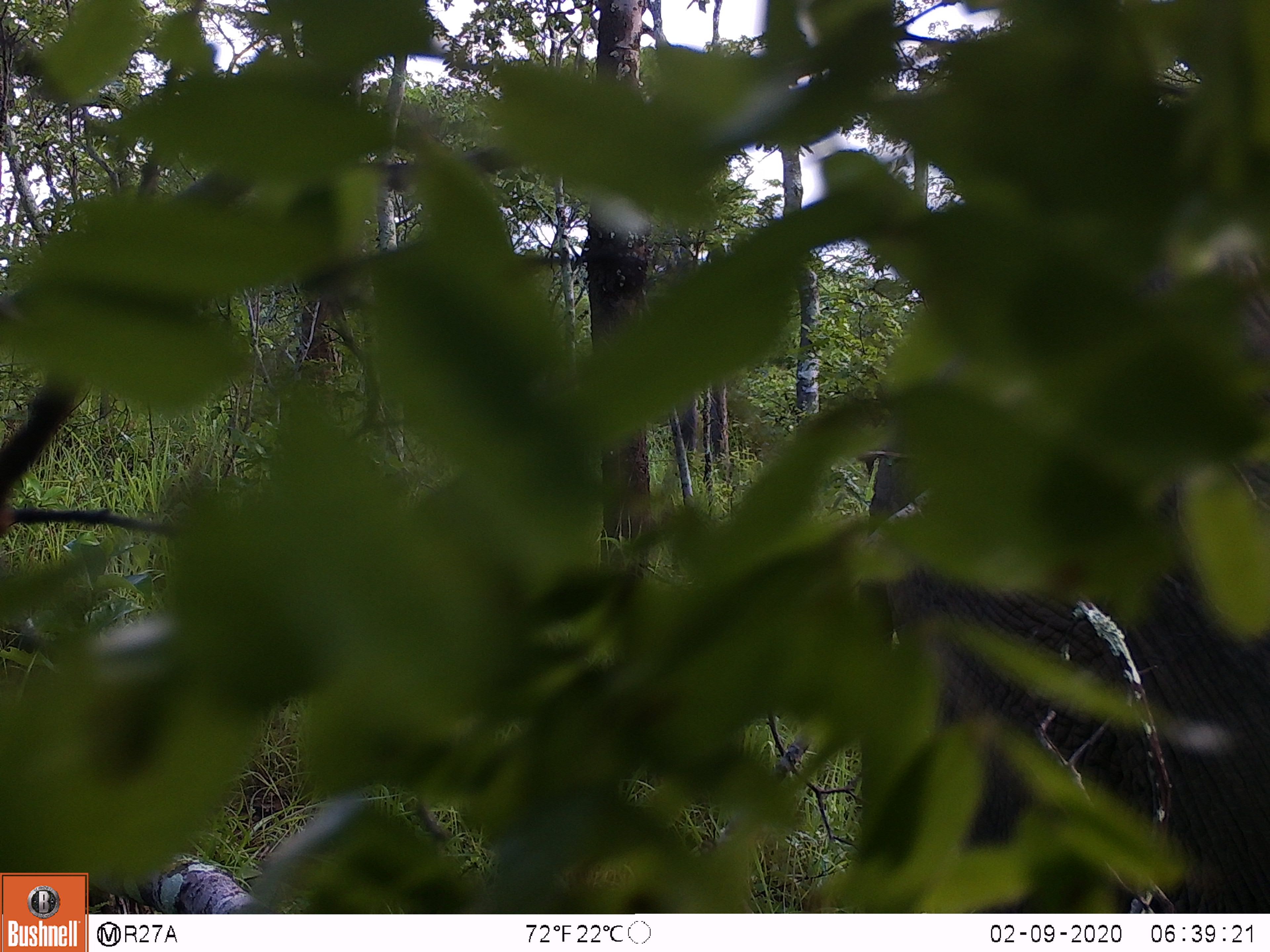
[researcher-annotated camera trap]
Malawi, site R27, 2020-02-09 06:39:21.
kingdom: Animalia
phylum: Chordata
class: Mammalia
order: Proboscidea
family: Elephantidae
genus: Loxodonta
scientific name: Loxodonta africana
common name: african savanna elephant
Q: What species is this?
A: African savanna elephant (Loxodonta africana).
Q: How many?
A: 1.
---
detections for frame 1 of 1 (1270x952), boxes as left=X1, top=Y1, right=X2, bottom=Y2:
african savanna elephant: left=819, top=195, right=1269, bottom=914